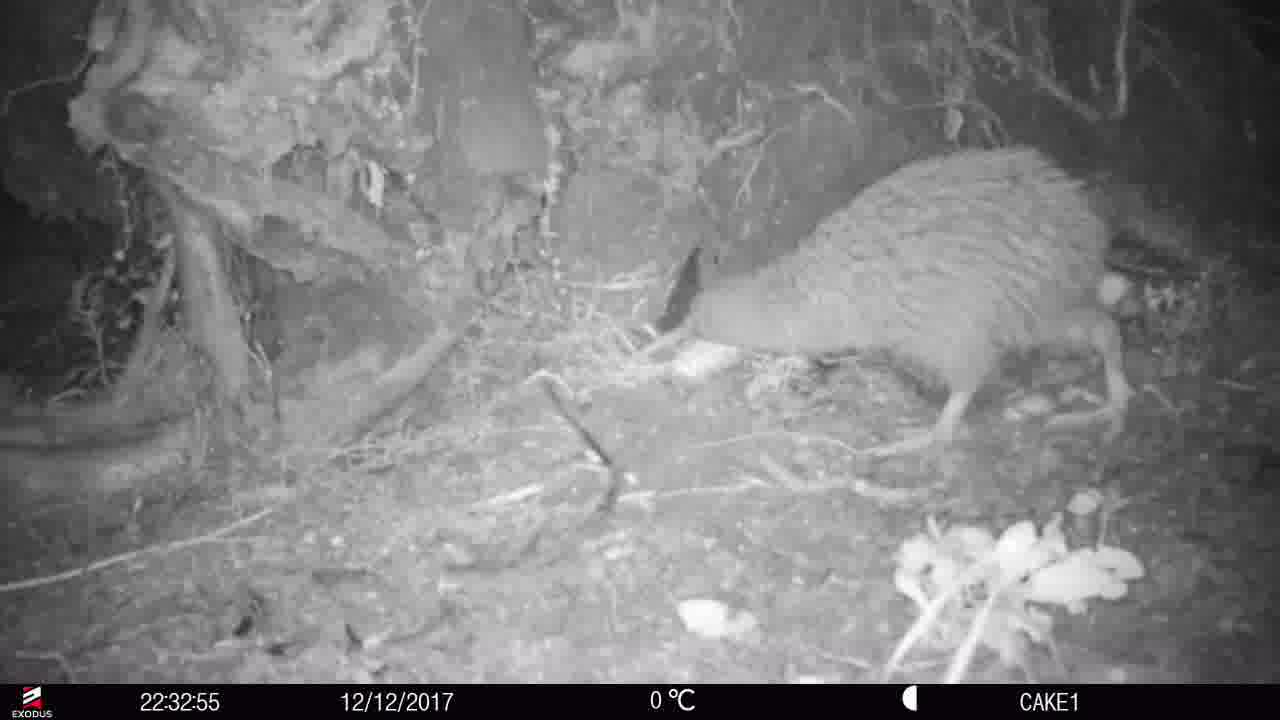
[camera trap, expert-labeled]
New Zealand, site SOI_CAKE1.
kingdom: Animalia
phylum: Chordata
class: Aves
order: Apterygiformes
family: Apterygidae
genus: Apteryx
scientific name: Apteryx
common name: kiwi